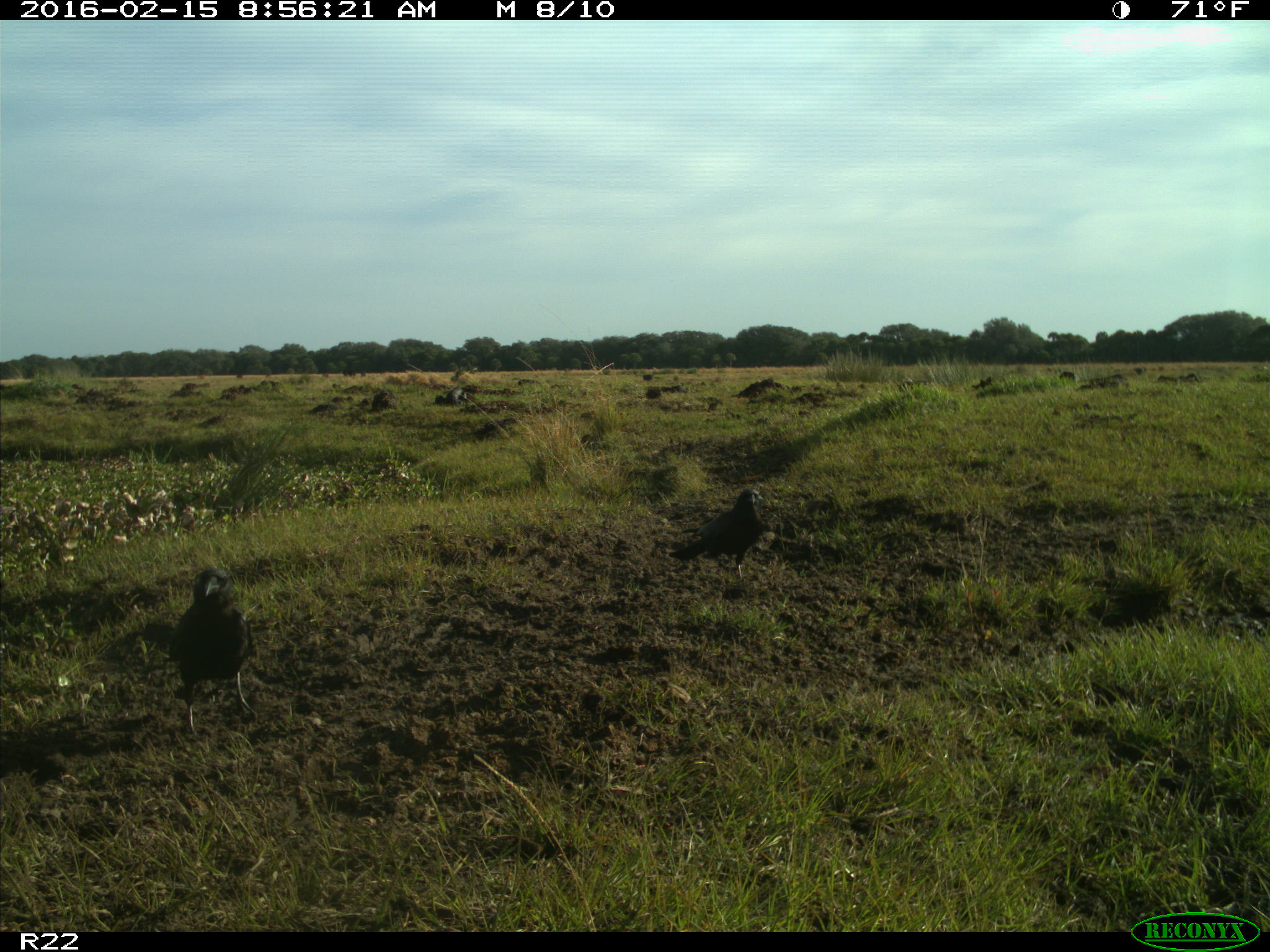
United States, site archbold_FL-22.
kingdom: Animalia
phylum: Chordata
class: Aves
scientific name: Aves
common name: birds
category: unidentified bird